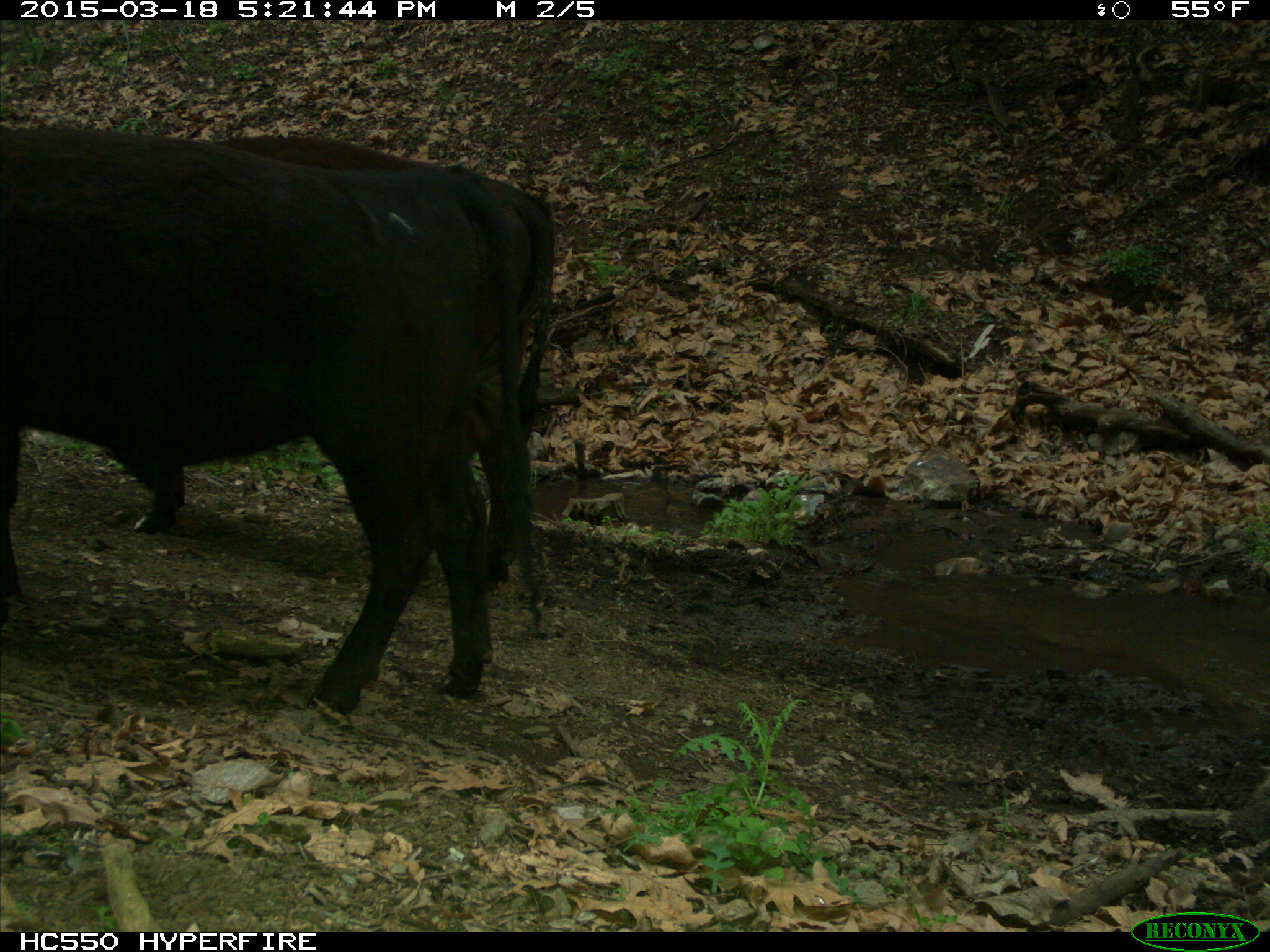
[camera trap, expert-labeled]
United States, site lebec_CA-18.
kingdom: Animalia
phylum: Chordata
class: Mammalia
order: Artiodactyla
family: Bovidae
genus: Bos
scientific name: Bos taurus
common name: domestic cow